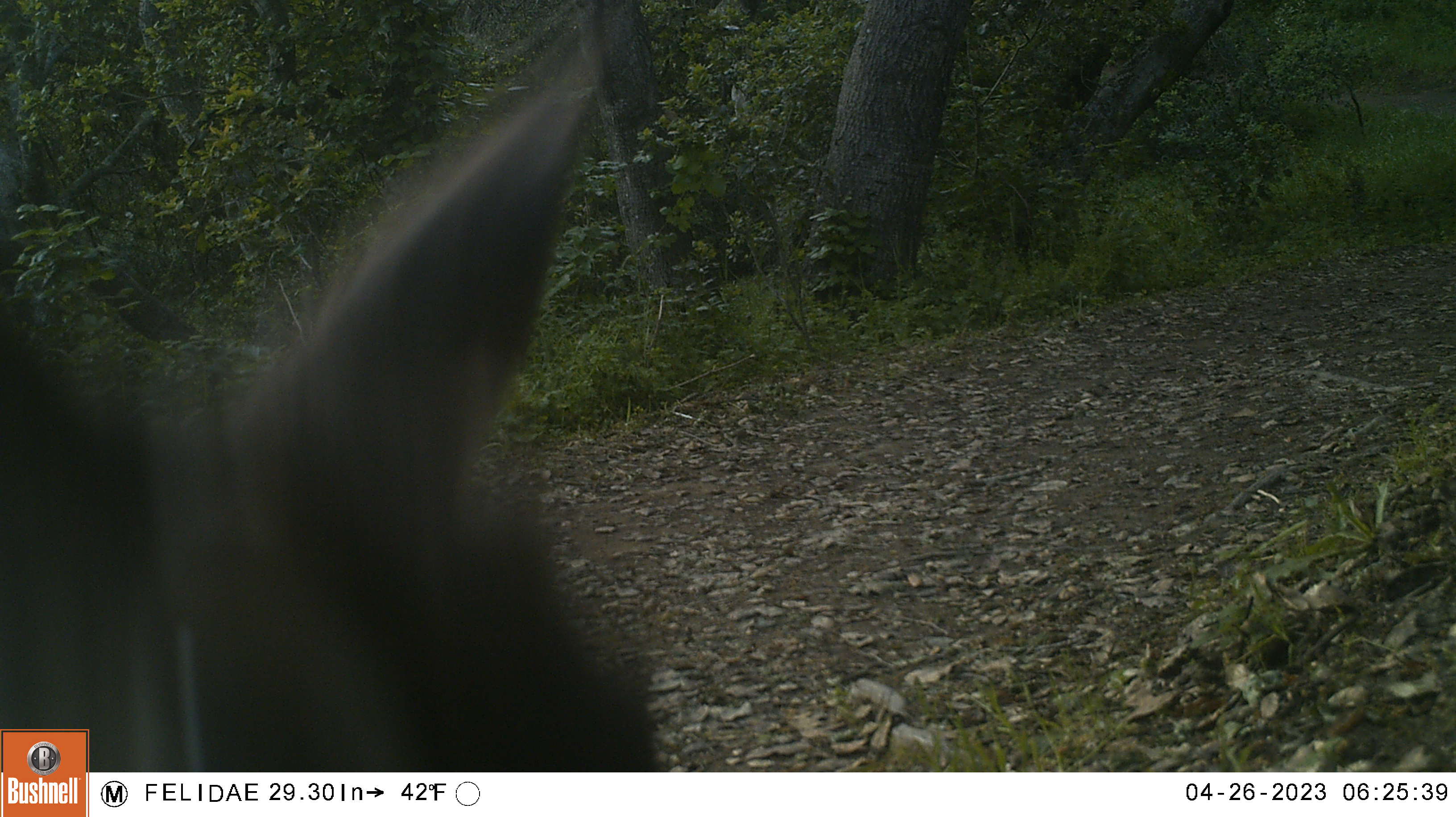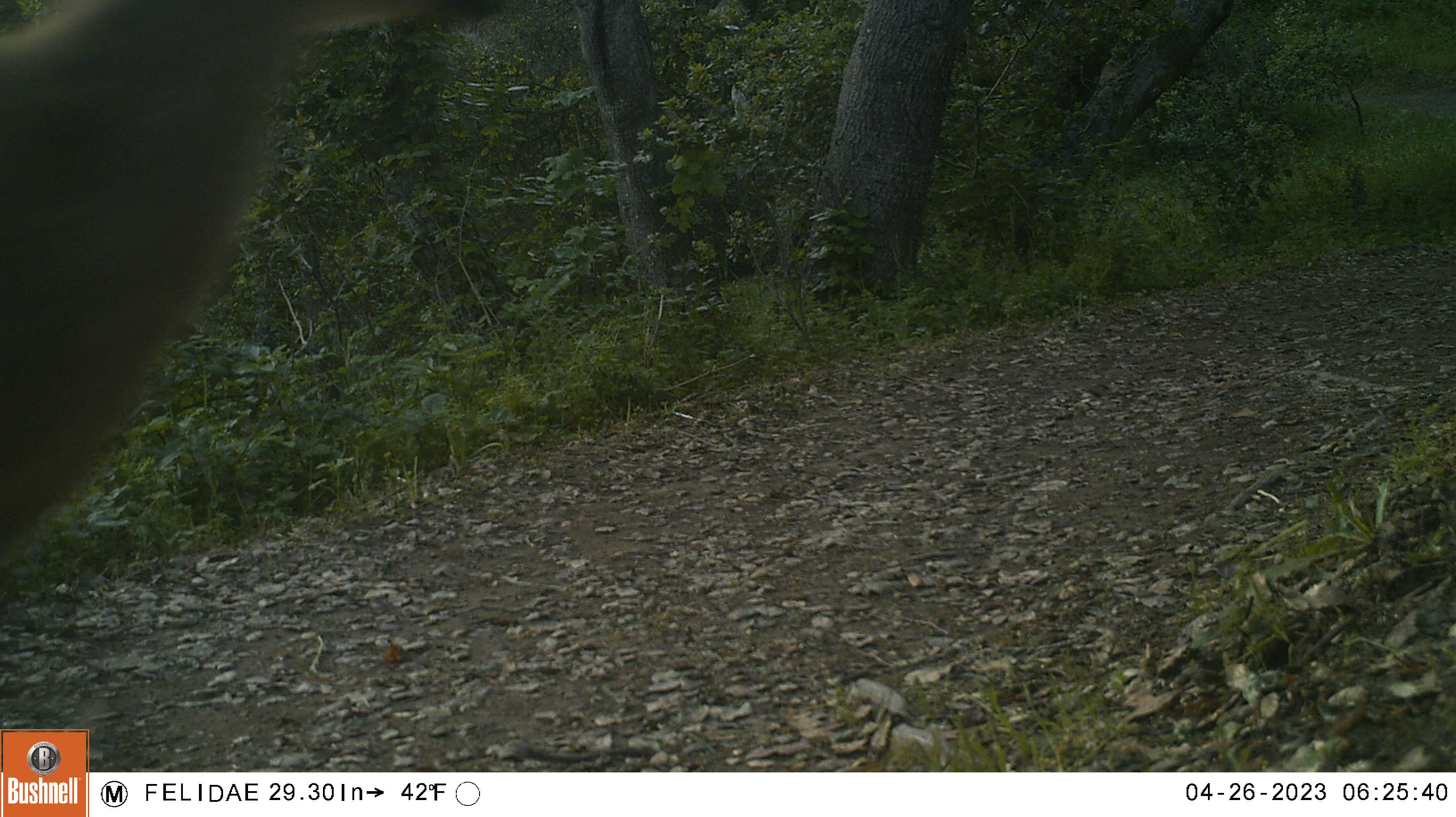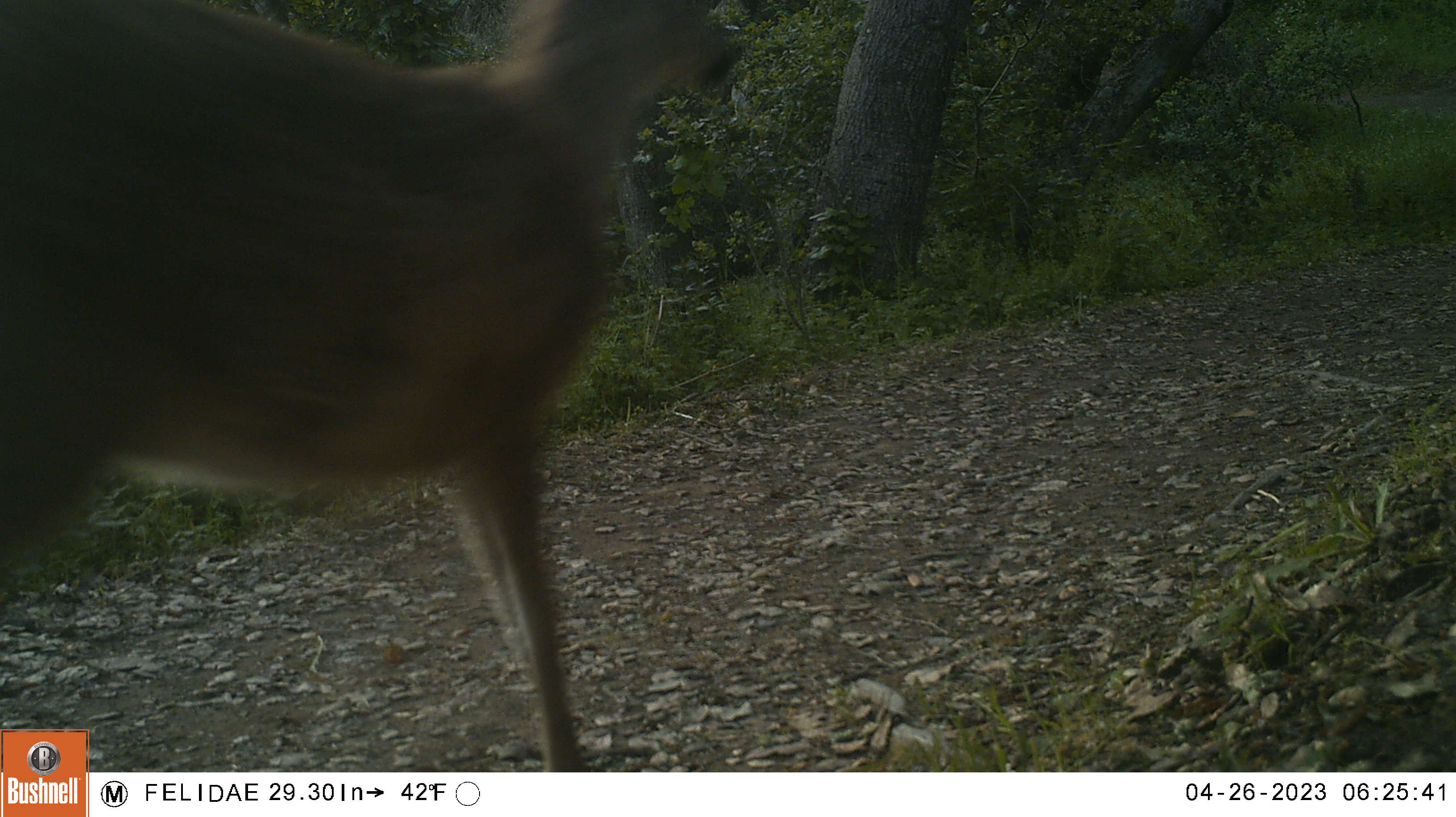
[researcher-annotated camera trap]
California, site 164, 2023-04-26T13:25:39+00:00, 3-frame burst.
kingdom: Animalia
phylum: Chordata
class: Mammalia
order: Artiodactyla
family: Cervidae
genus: Odocoileus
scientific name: Odocoileus hemionus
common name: mule deer